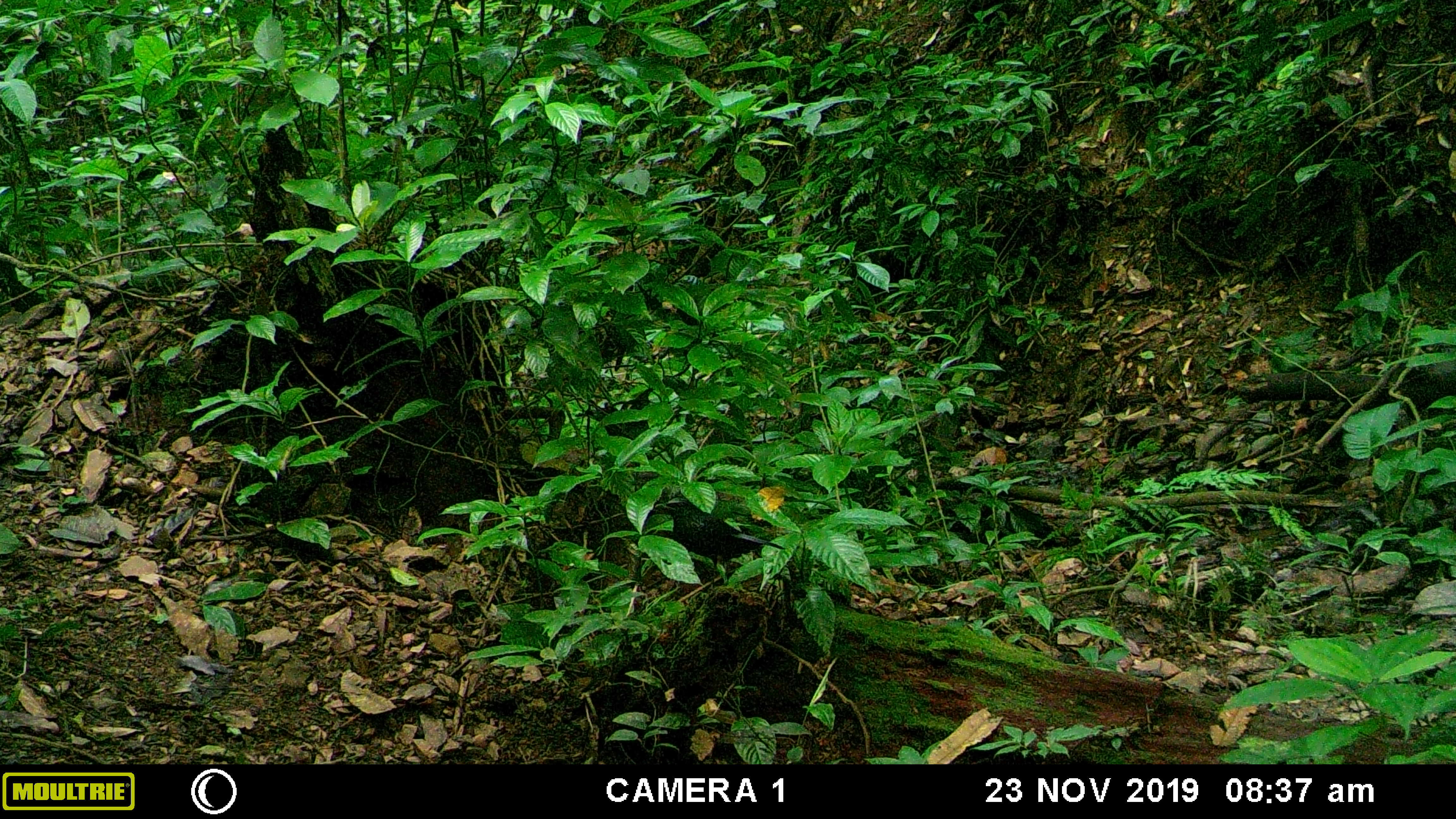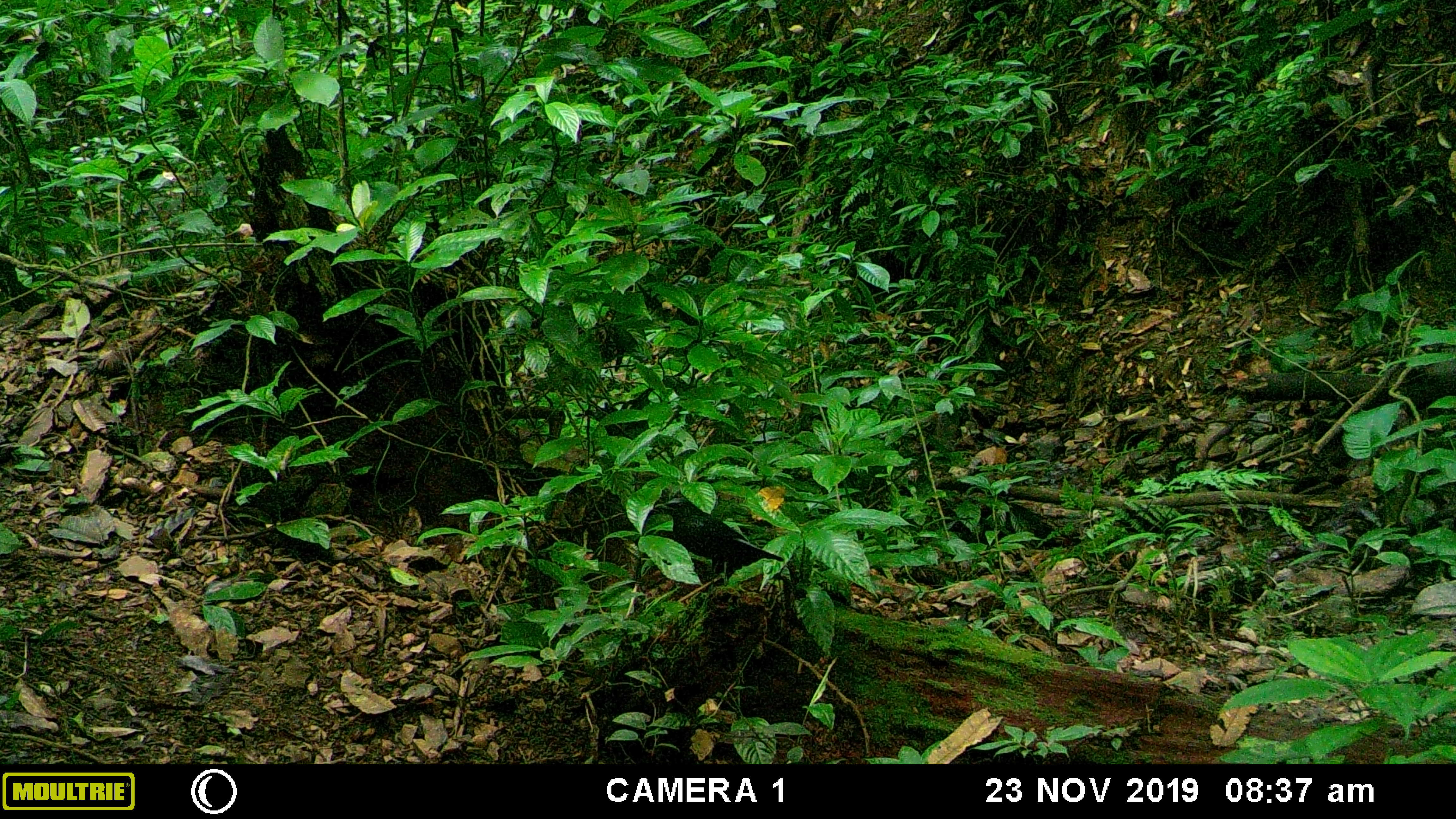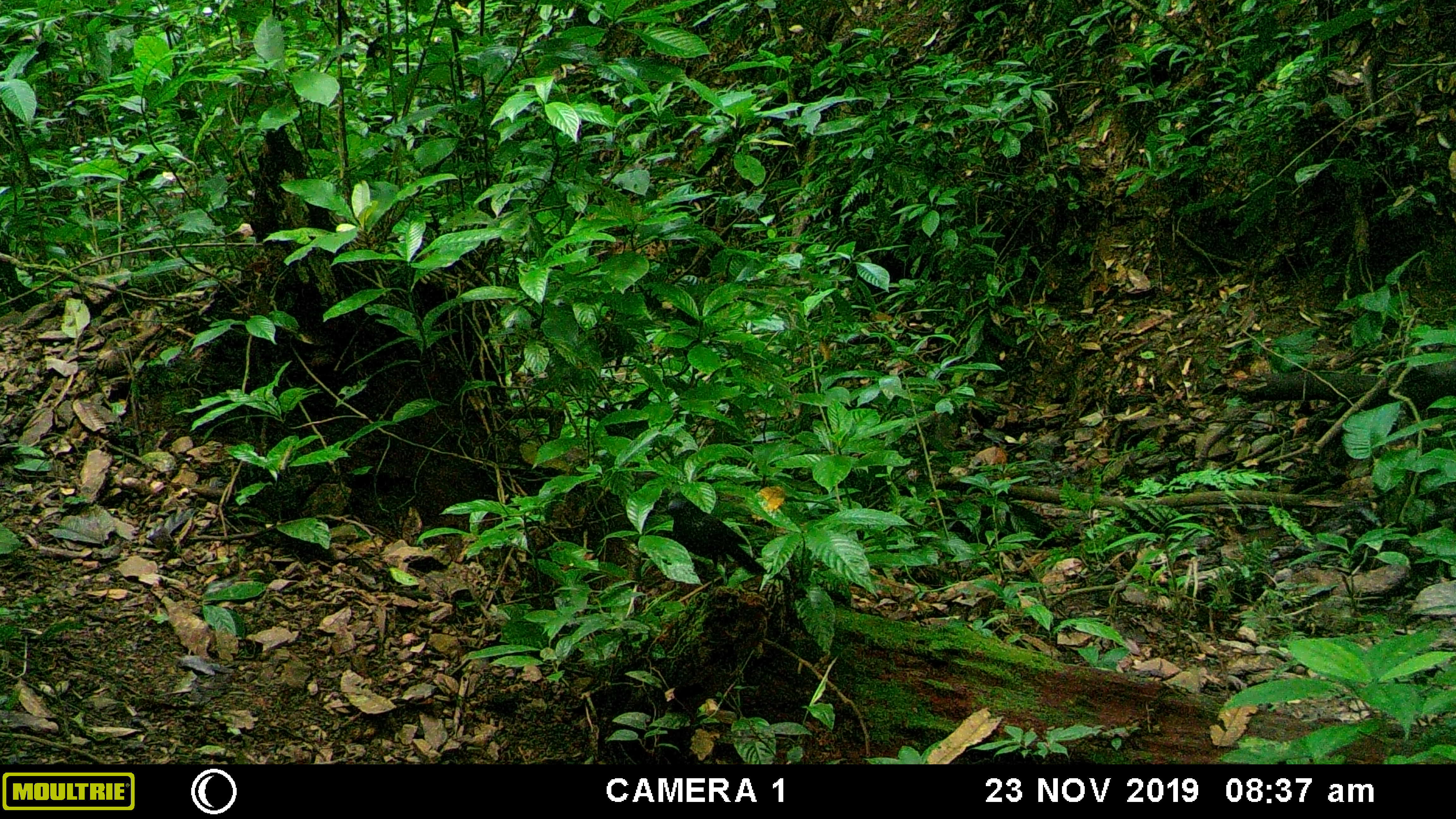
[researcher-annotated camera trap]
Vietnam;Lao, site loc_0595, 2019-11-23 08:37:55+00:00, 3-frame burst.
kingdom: Animalia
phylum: Chordata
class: Aves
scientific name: Aves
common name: bird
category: unidentified bird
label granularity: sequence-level